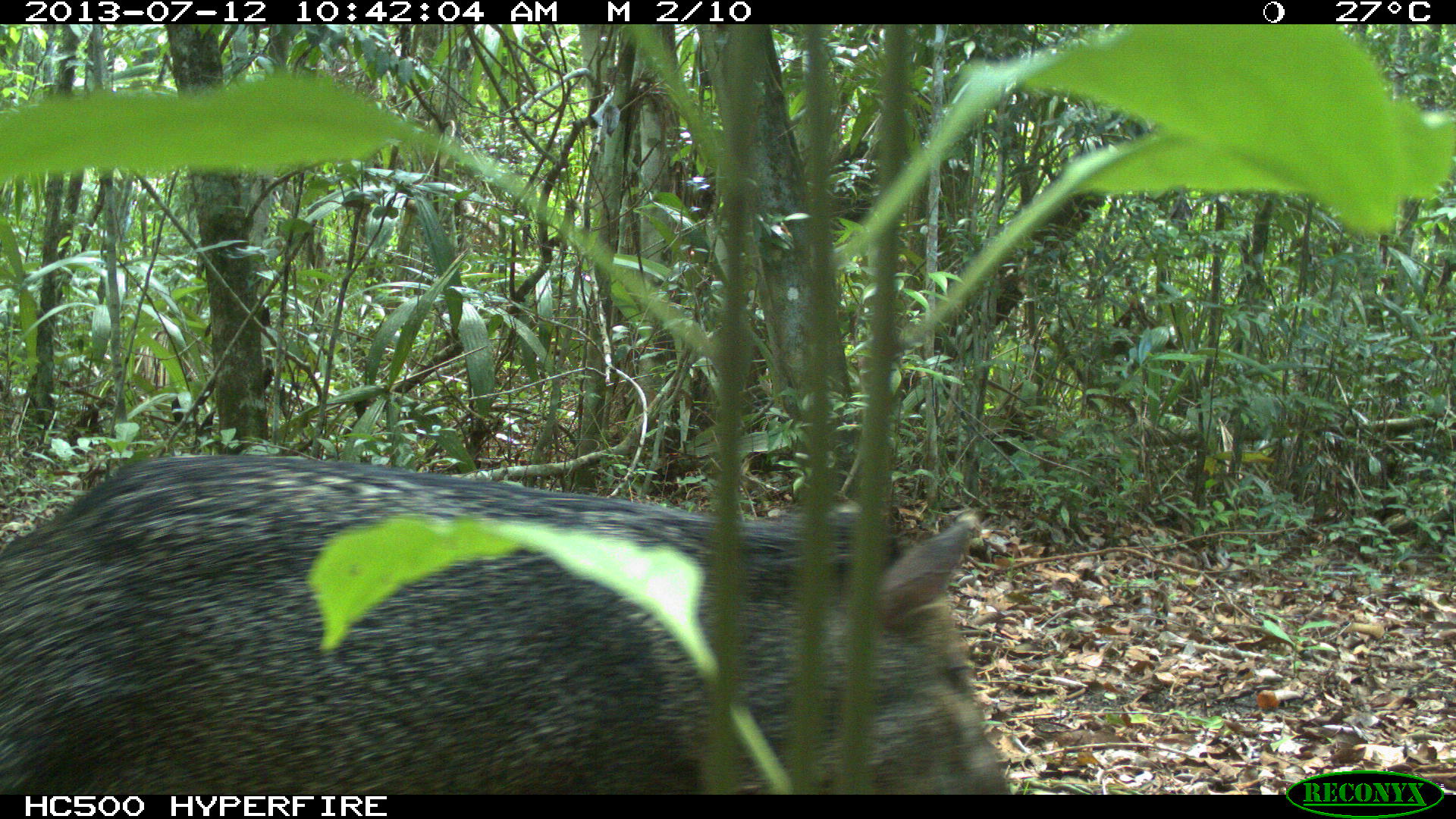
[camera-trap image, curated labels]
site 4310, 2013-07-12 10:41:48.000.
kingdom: Animalia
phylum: Chordata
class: Mammalia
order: Artiodactyla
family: Tayassuidae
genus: Pecari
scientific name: Pecari tajacu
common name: collared peccary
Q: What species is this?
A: Pecari tajacu (collared peccary).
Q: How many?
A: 13.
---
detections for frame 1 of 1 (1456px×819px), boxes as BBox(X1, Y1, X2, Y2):
pecari tajacu: BBox(0, 454, 1016, 794)